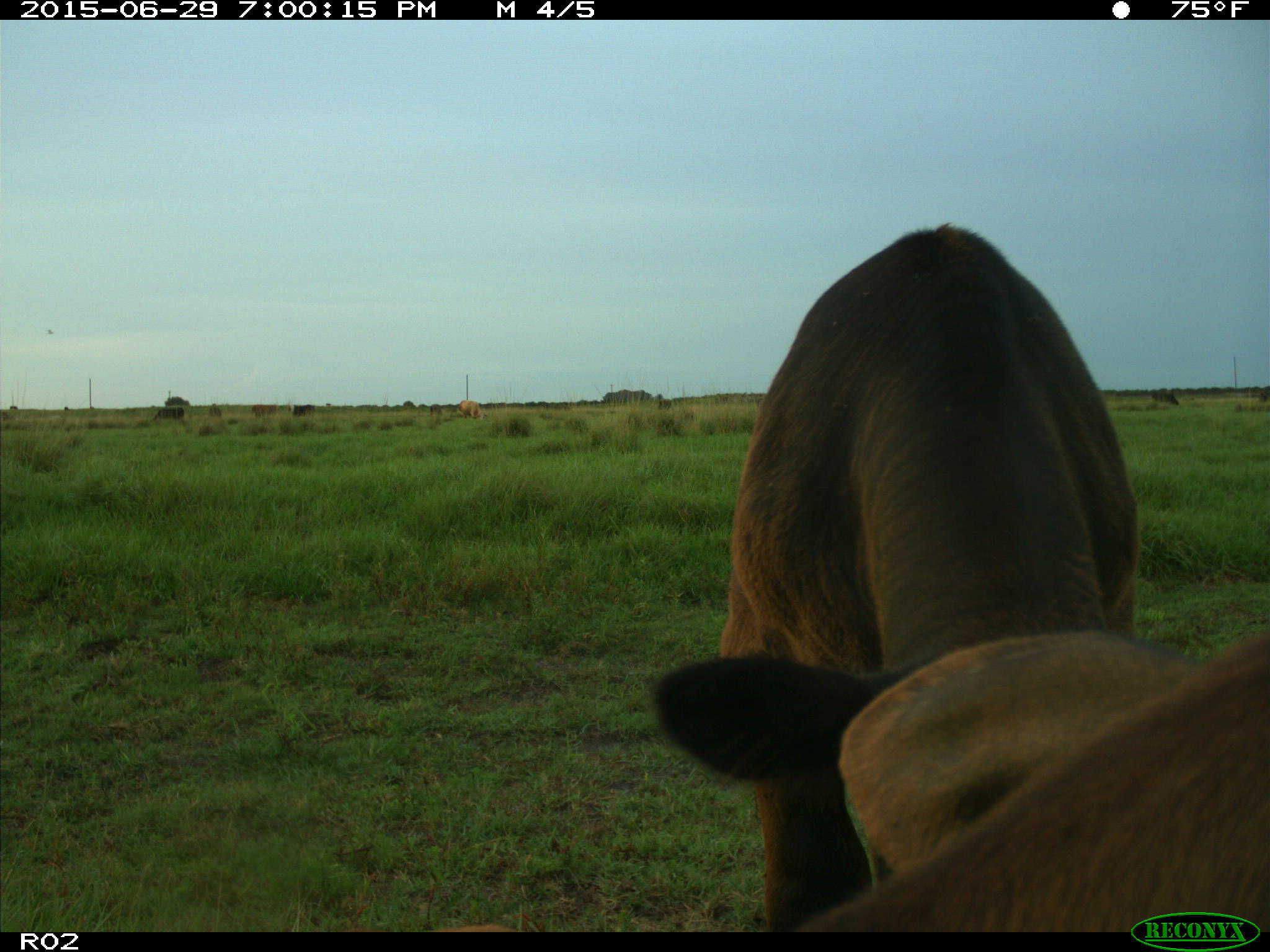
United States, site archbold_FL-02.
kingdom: Animalia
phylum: Chordata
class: Mammalia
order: Artiodactyla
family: Bovidae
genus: Bos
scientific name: Bos taurus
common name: domestic cow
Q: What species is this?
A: Bos taurus (domestic cow).